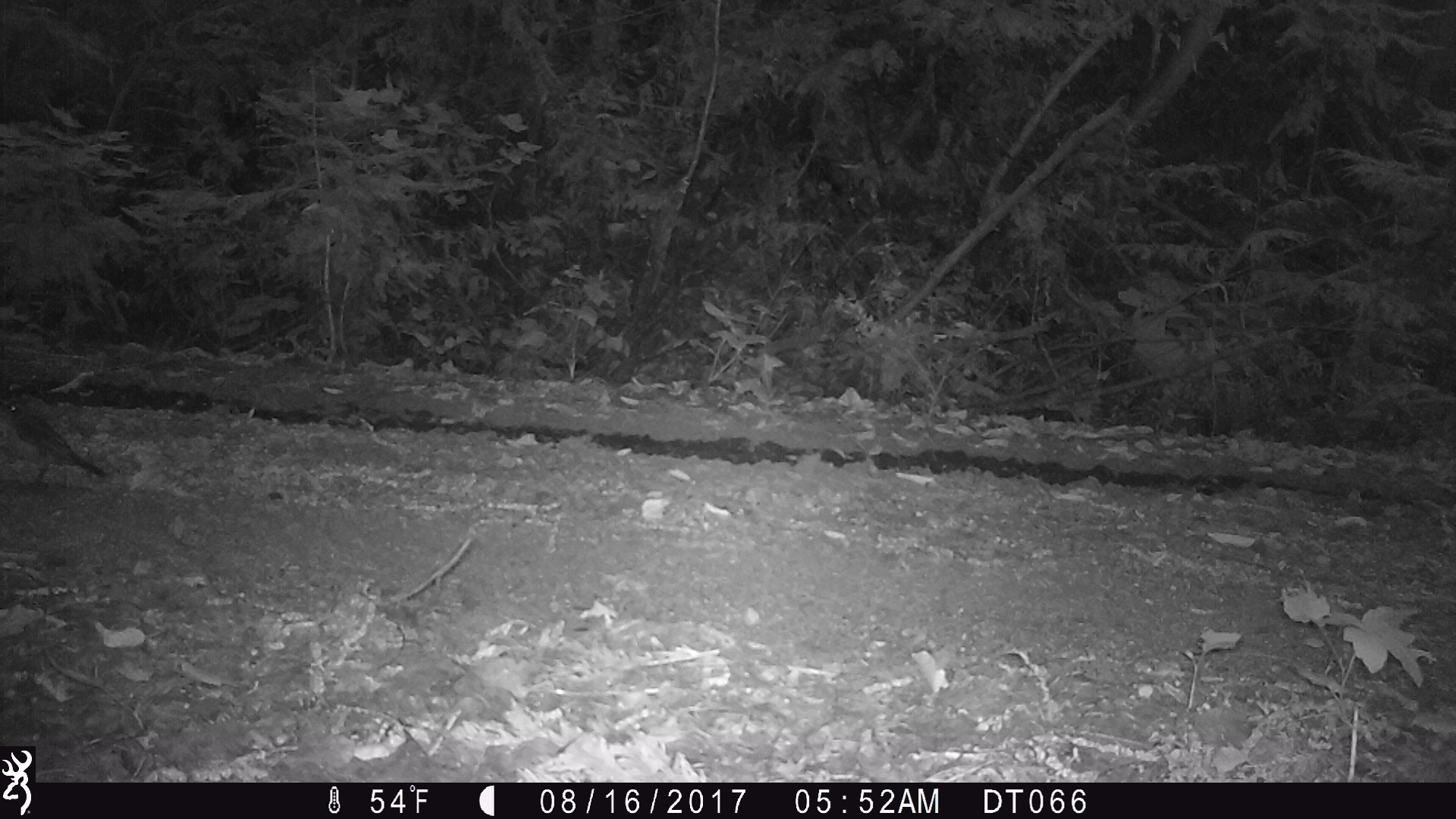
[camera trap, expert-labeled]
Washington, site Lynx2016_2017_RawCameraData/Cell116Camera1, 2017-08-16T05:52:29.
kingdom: Animalia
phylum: Chordata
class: Aves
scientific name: Aves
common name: birds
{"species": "Aves (birds)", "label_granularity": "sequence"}